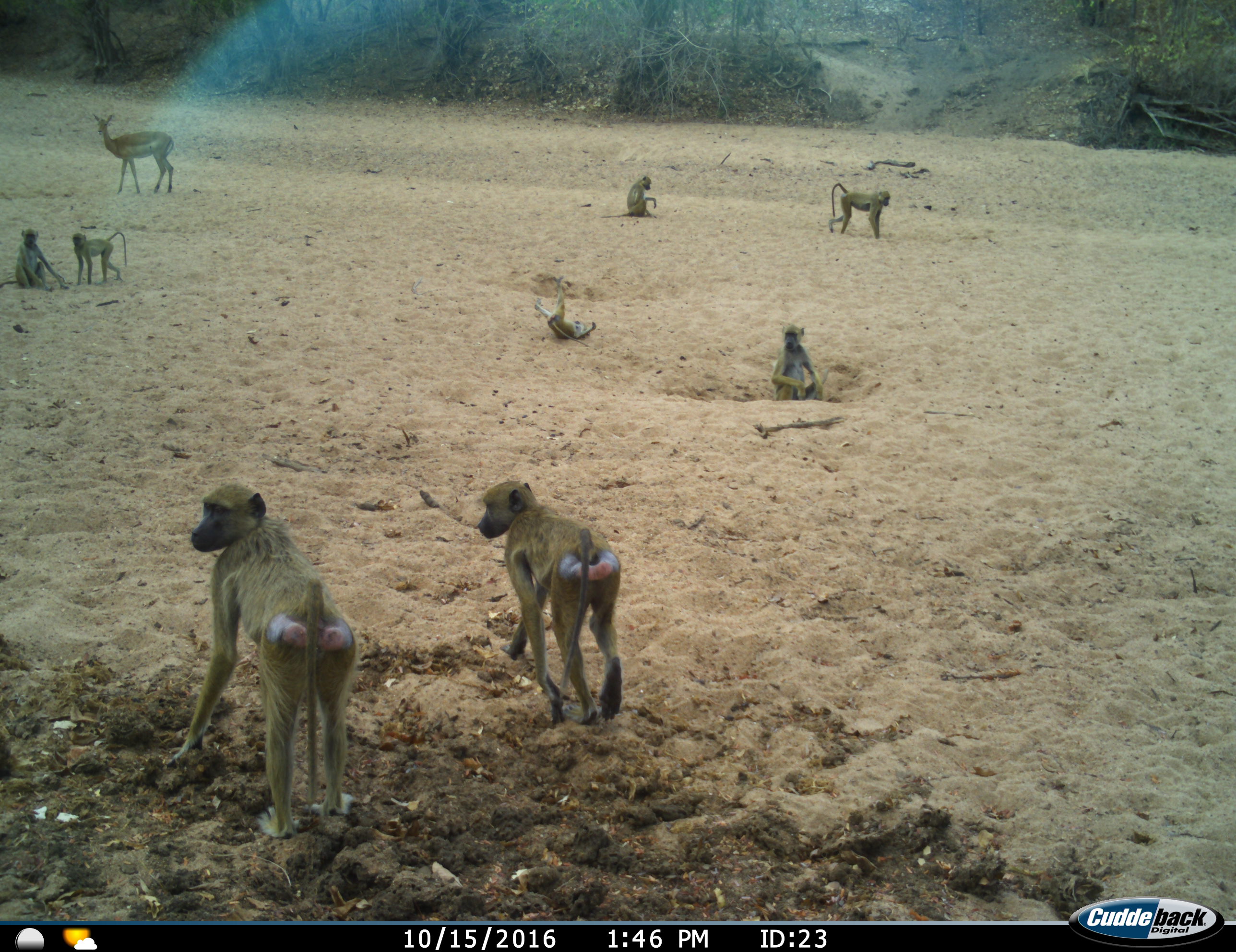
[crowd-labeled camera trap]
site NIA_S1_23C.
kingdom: Animalia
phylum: Chordata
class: Mammalia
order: Primates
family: Cercopithecidae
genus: Papio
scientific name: Papio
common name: baboon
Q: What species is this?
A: Baboon (Papio).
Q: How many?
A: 8.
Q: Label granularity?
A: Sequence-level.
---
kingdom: Animalia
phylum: Chordata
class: Mammalia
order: Artiodactyla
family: Bovidae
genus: Aepyceros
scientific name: Aepyceros melampus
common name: impala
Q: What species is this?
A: Impala (Aepyceros melampus).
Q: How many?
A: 1.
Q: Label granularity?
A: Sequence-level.